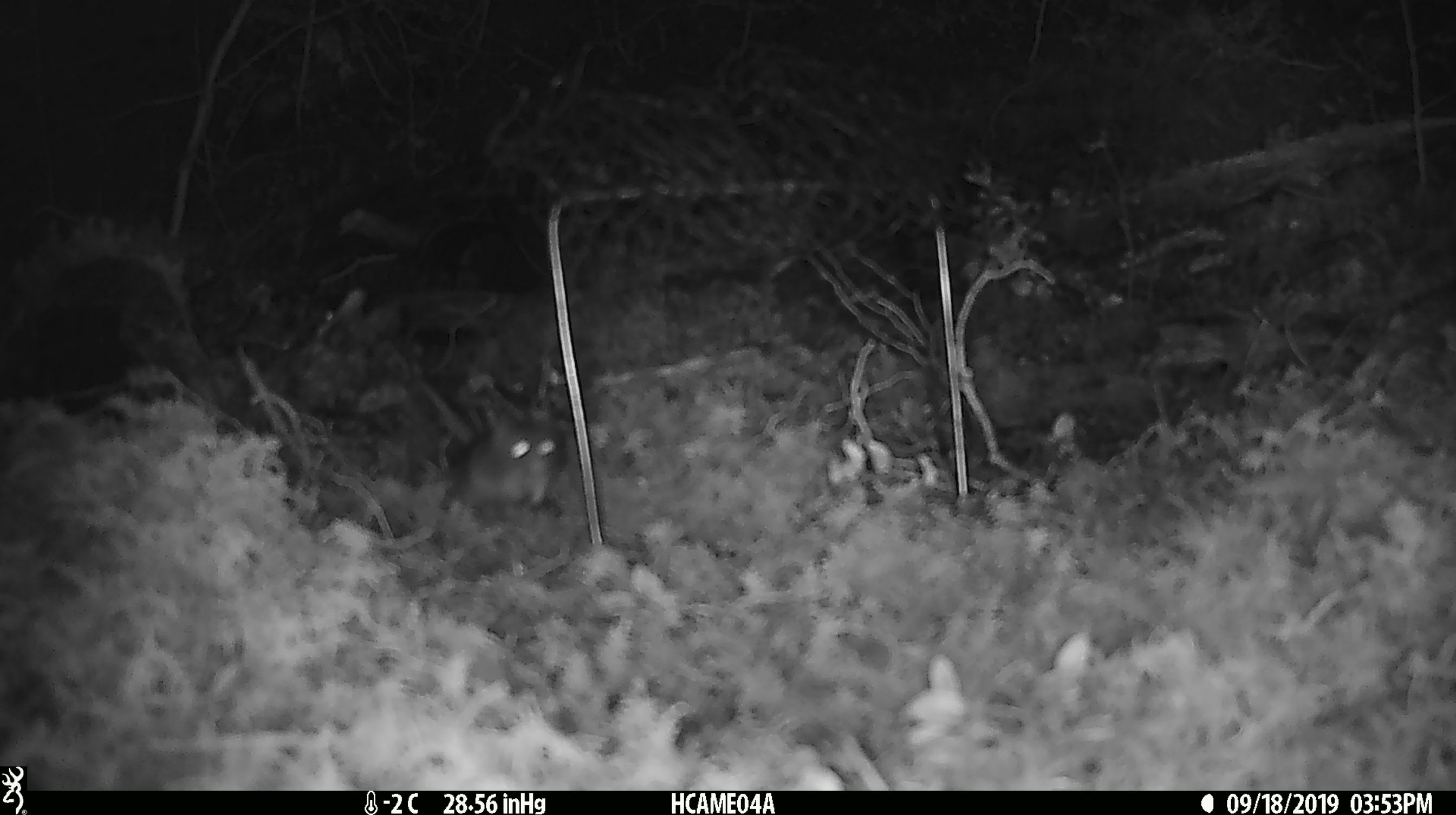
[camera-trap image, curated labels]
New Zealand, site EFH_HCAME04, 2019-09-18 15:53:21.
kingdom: Animalia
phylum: Chordata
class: Mammalia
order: Rodentia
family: Muridae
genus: Mus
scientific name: Mus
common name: mouse